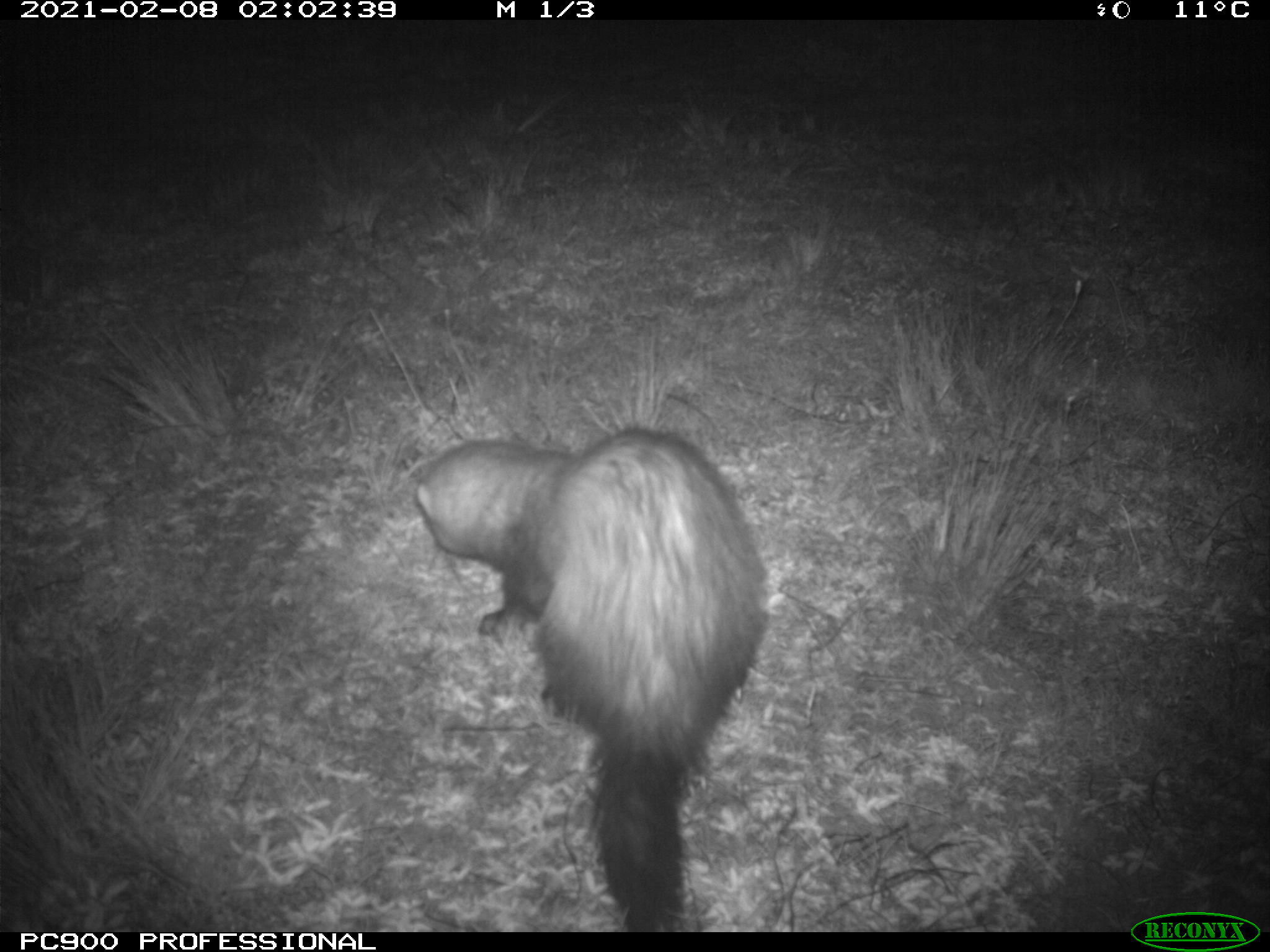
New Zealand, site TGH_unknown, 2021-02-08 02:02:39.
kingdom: Animalia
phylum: Chordata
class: Mammalia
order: Carnivora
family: Mustelidae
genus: Mustela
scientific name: Mustela furo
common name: ferret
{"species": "ferret (Mustela furo)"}